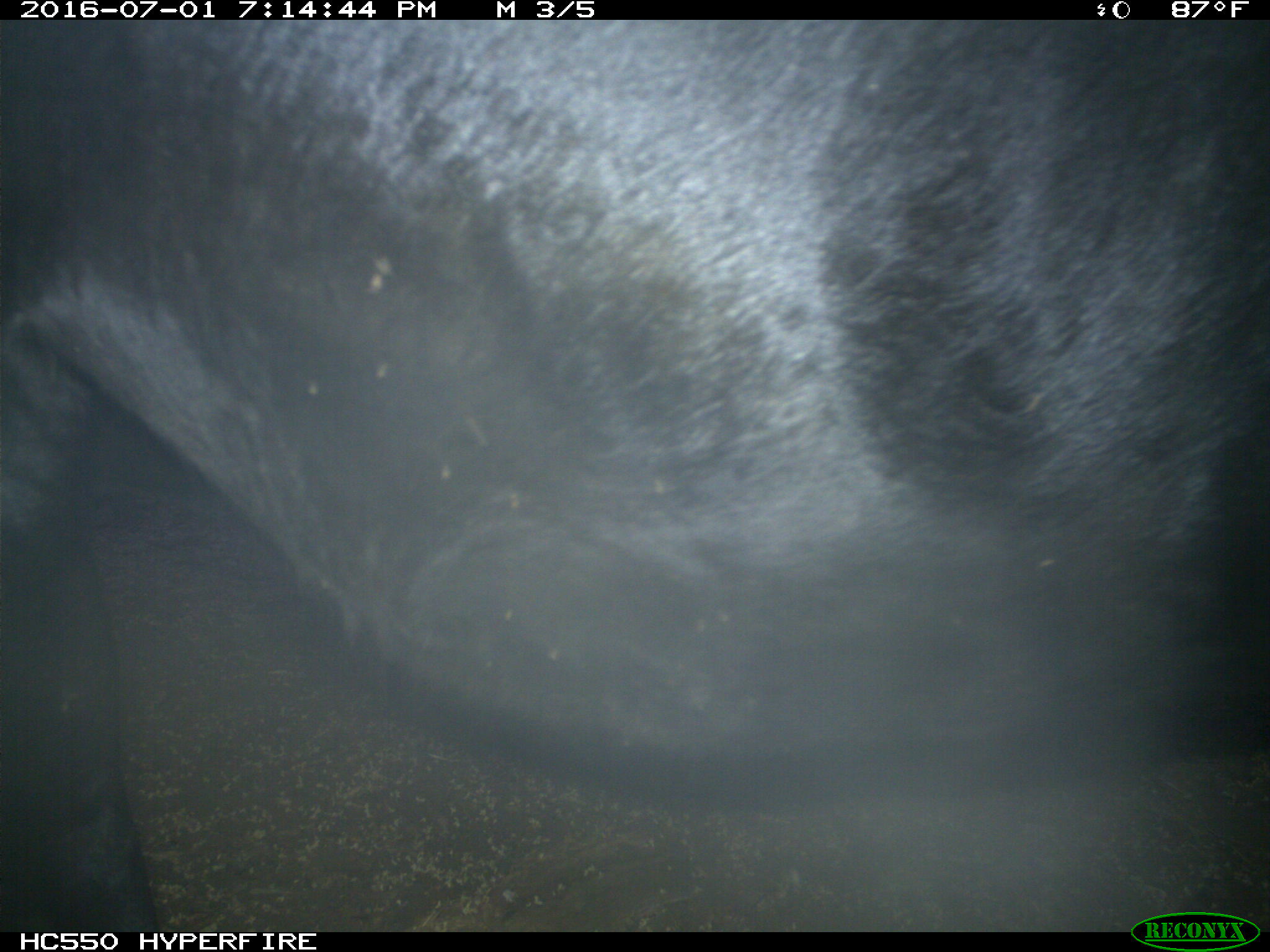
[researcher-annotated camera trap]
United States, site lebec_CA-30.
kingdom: Animalia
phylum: Chordata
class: Mammalia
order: Artiodactyla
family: Bovidae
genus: Bos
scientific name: Bos taurus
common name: domestic cow